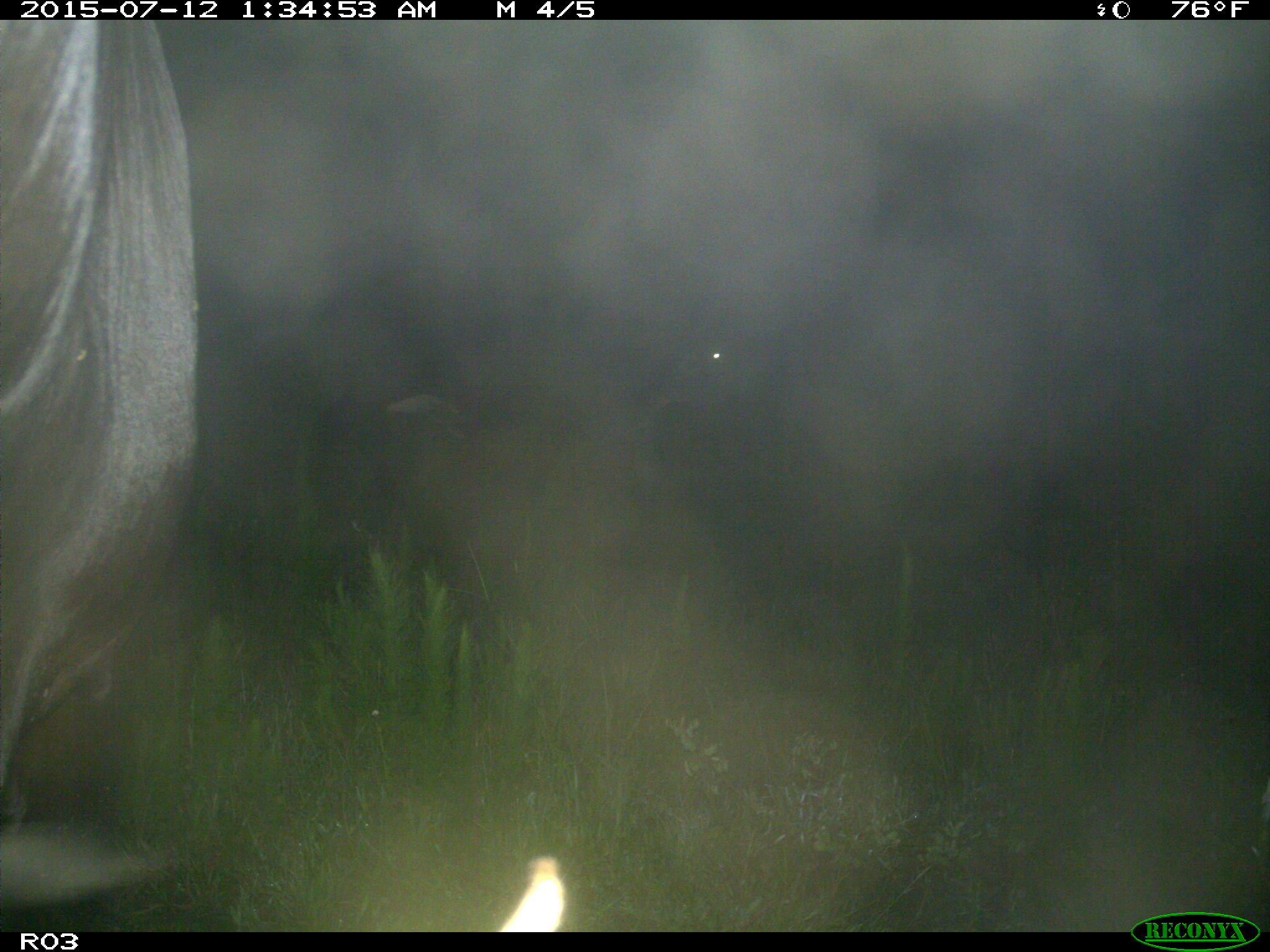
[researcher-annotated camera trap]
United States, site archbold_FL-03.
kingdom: Animalia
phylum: Chordata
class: Mammalia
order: Artiodactyla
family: Bovidae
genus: Bos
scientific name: Bos taurus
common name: domestic cow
Bos taurus (domestic cow).